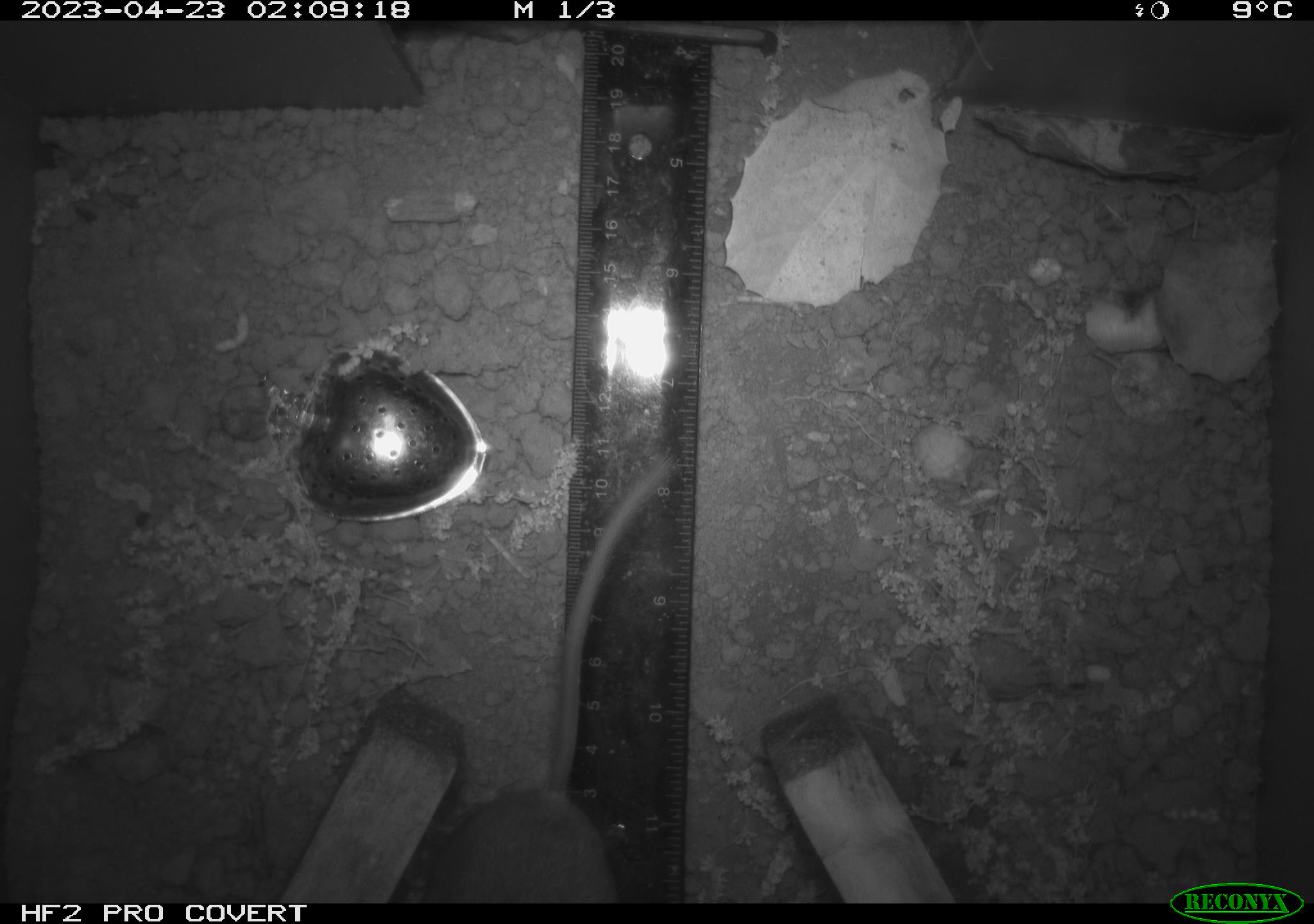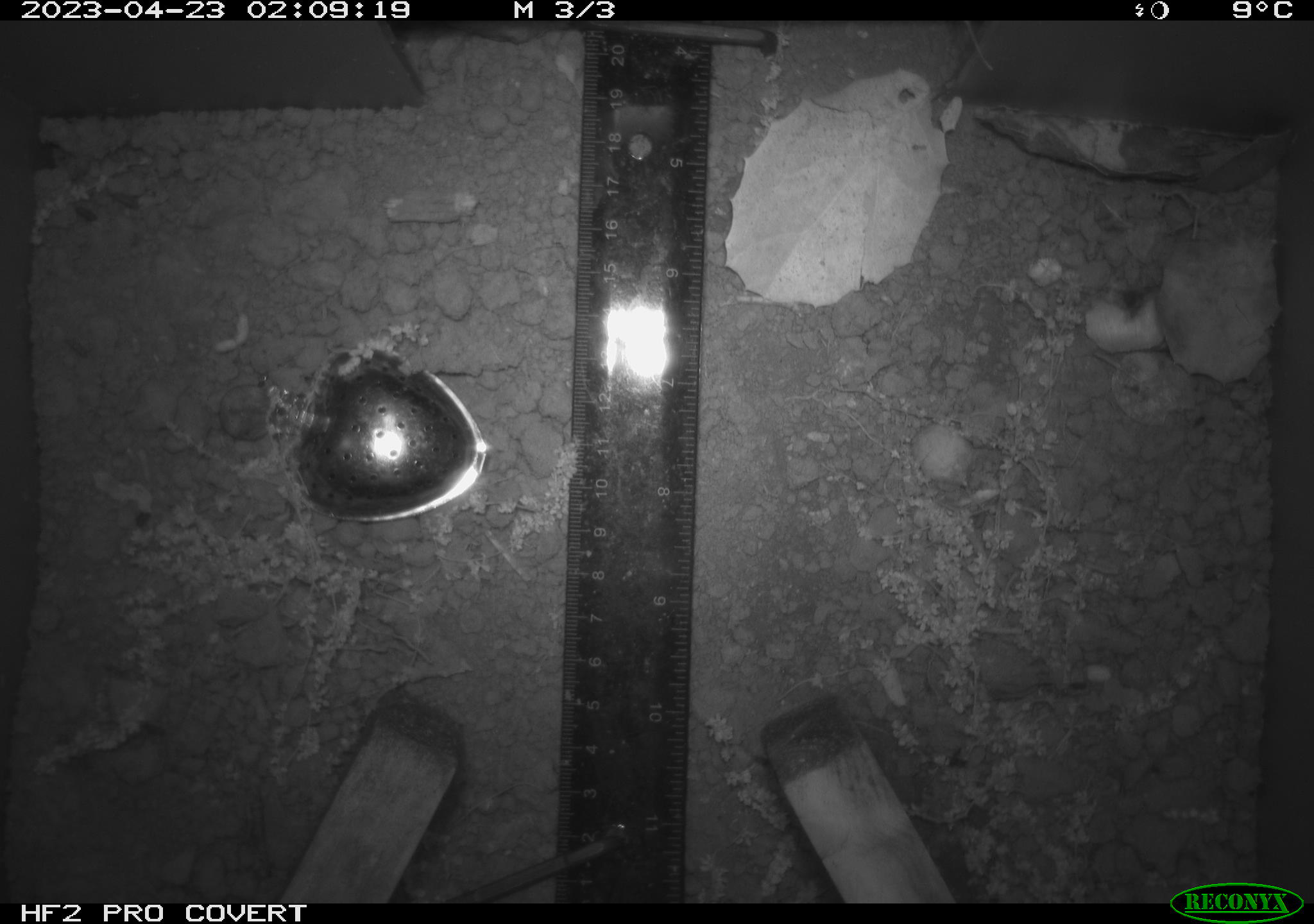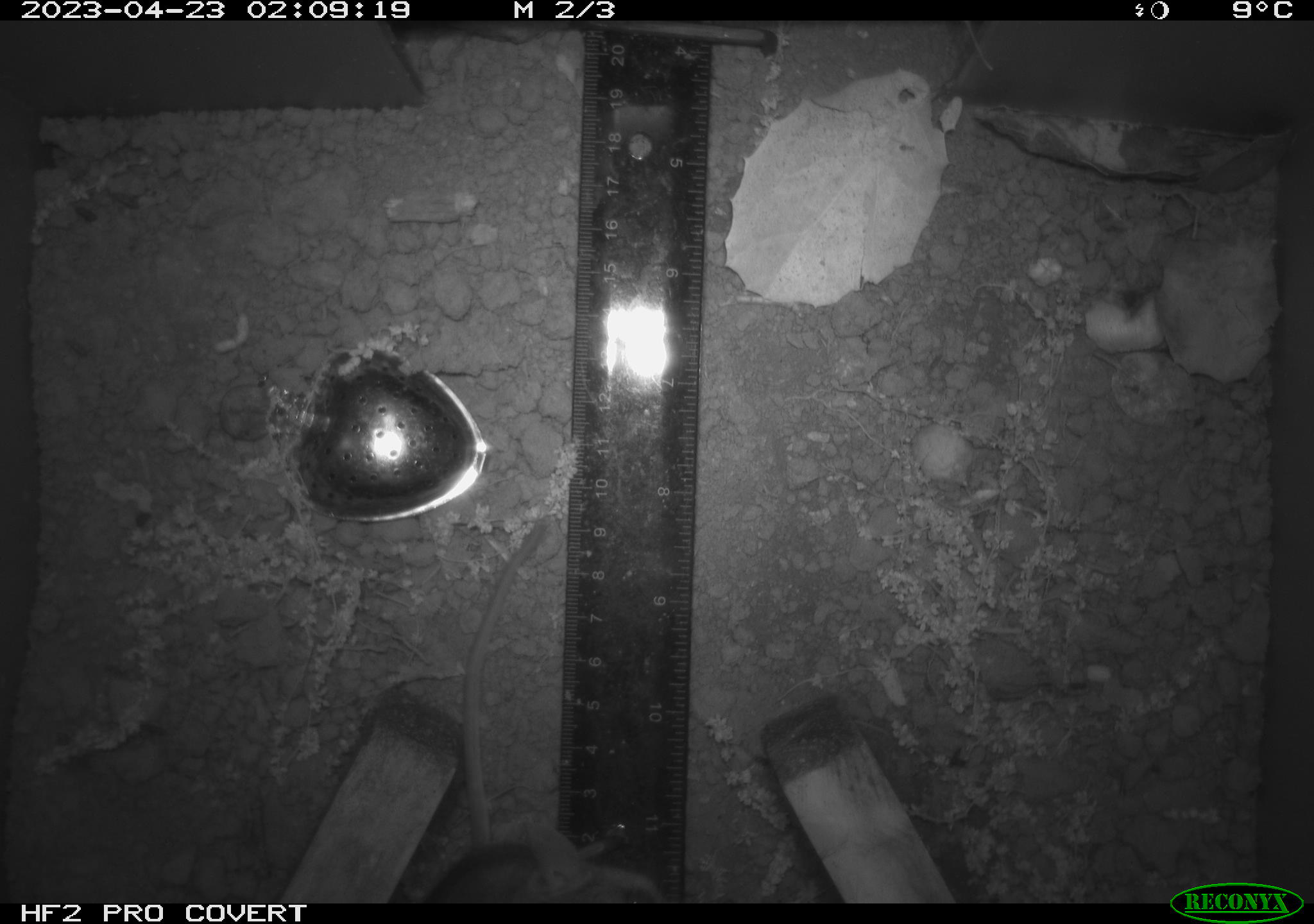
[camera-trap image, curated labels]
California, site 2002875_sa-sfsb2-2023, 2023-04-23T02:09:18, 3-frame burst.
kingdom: Animalia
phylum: Chordata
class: Mammalia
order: Rodentia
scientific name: Rodentia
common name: mouse species